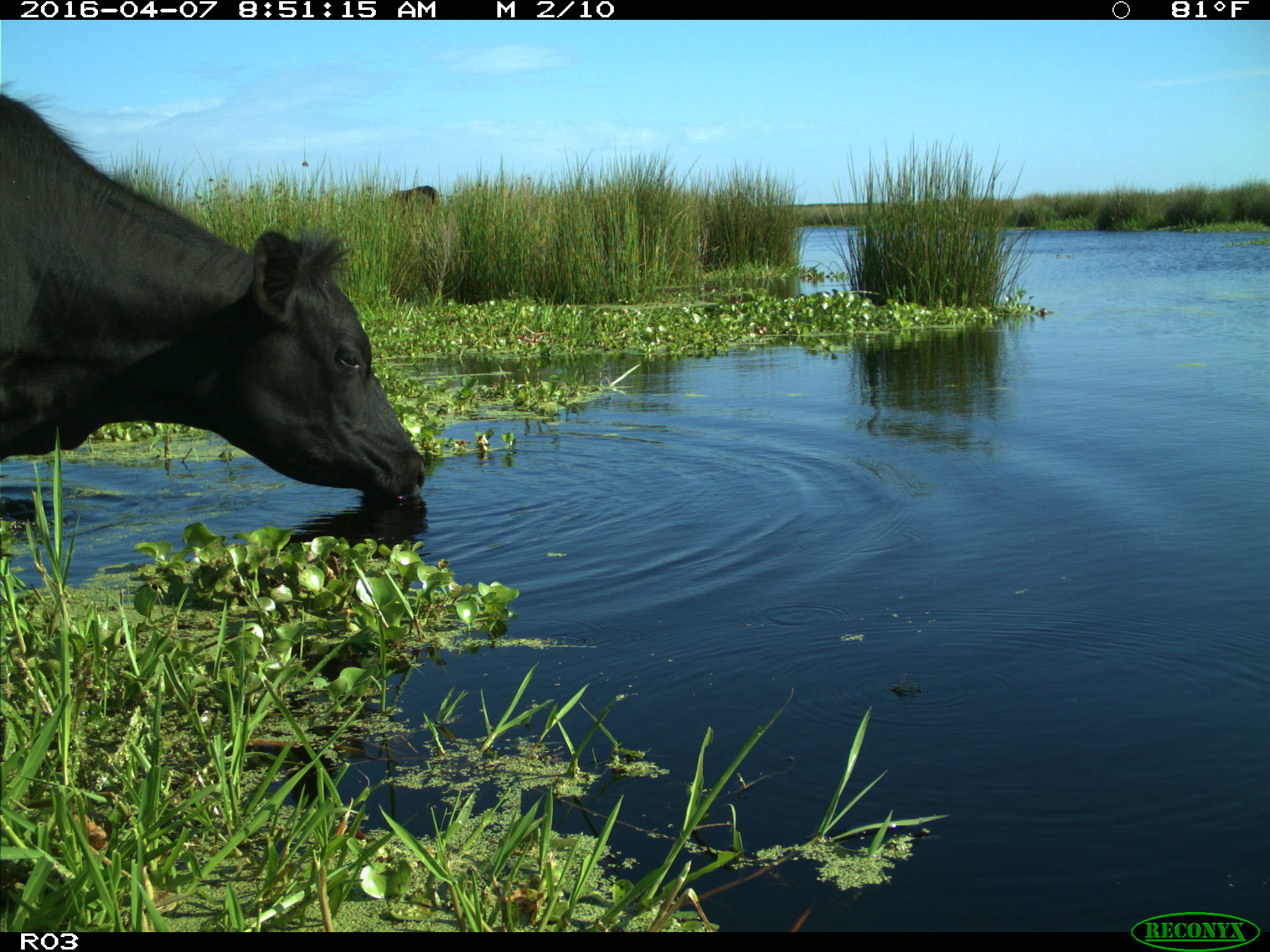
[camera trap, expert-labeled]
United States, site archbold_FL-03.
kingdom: Animalia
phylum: Chordata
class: Mammalia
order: Artiodactyla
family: Bovidae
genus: Bos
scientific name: Bos taurus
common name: domestic cow